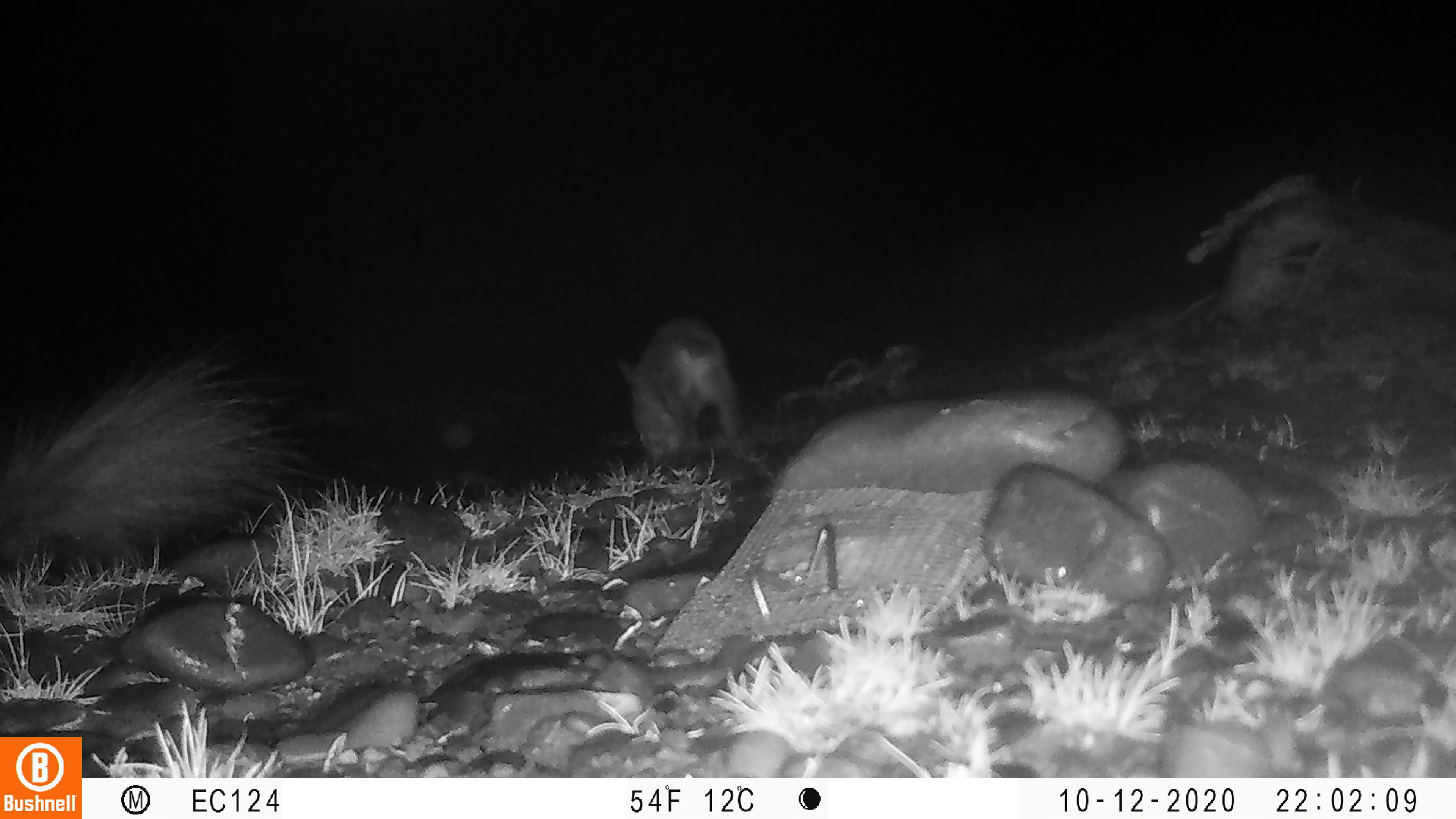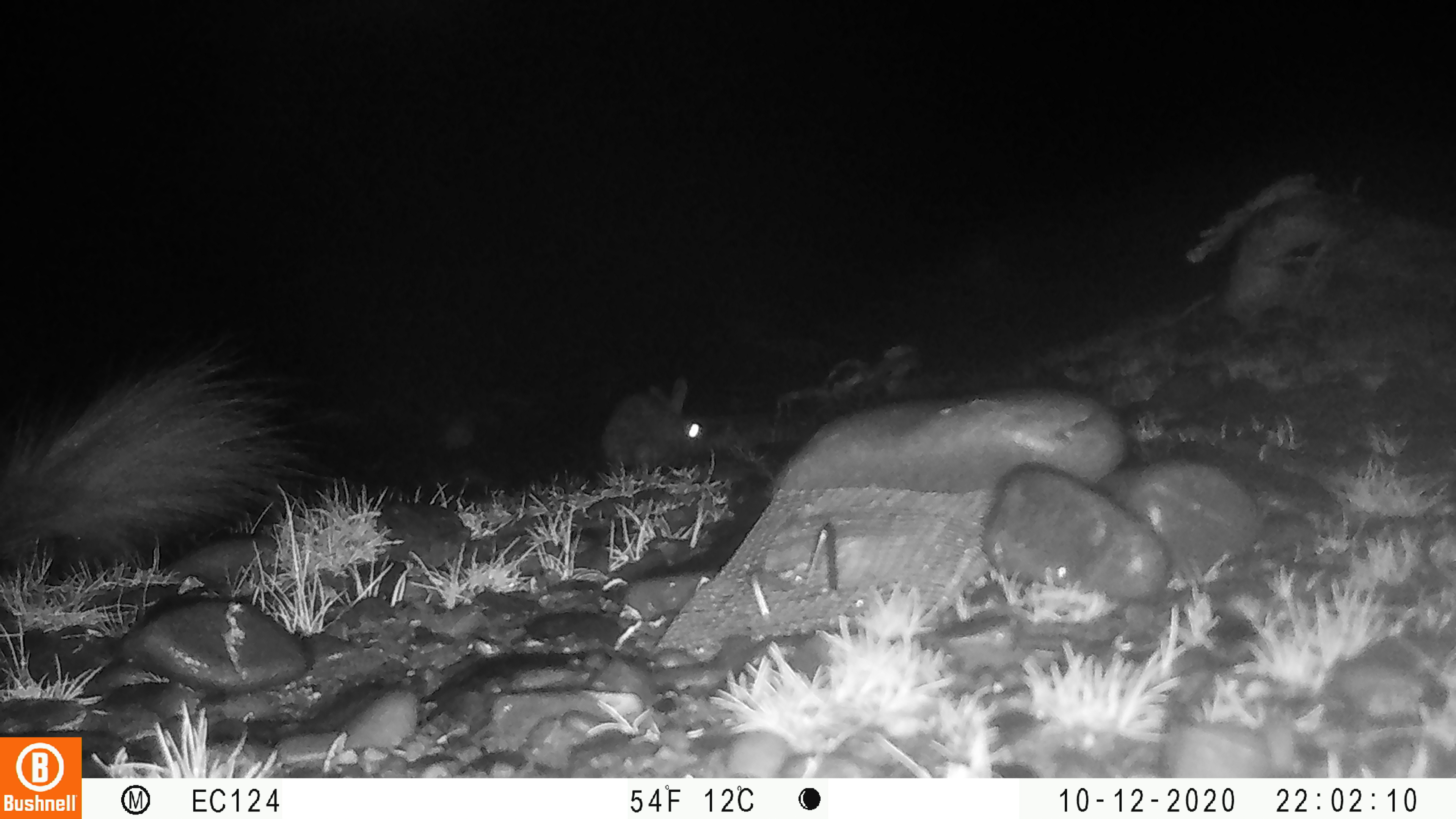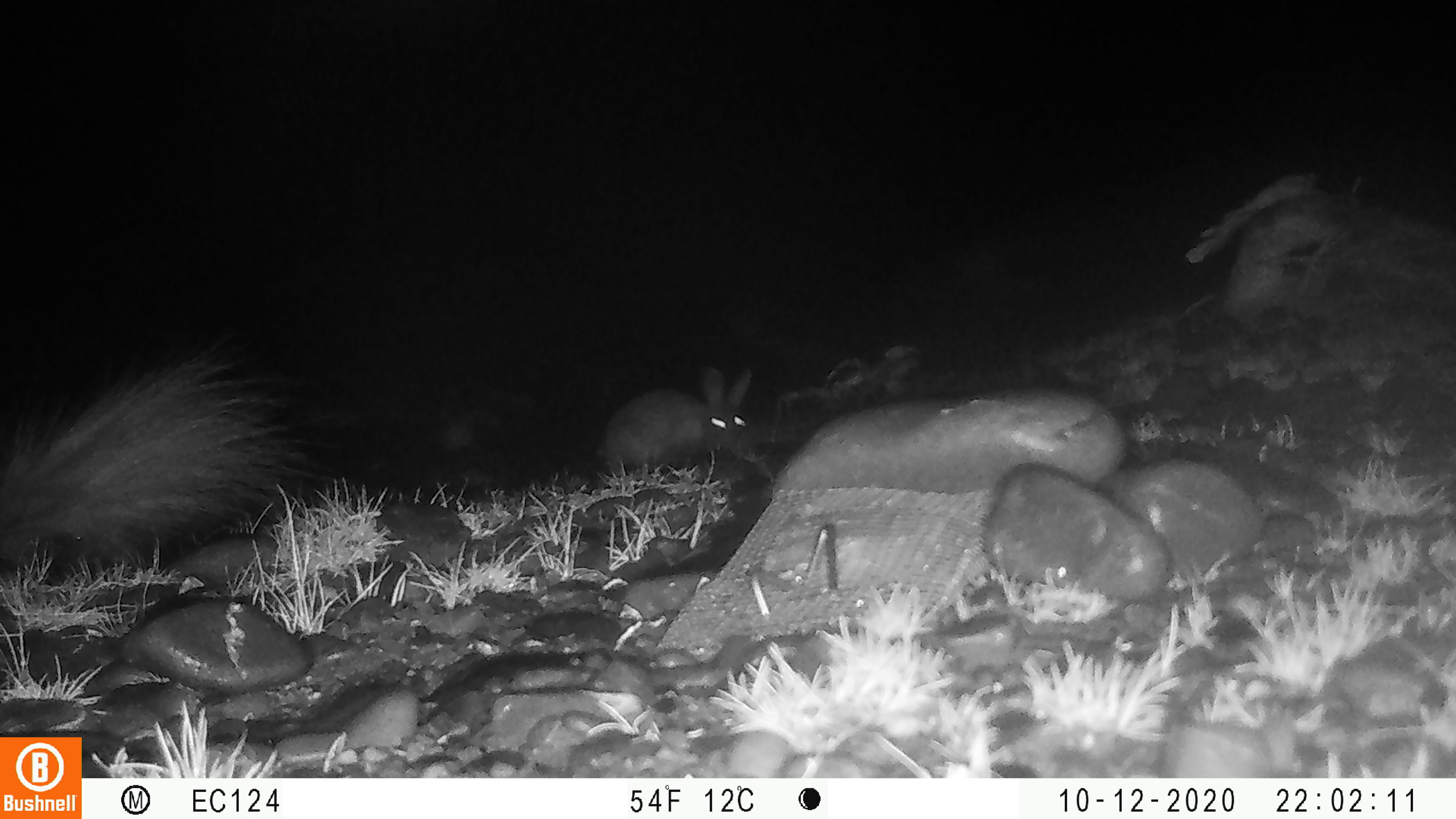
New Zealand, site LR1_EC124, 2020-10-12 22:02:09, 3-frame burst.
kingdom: Animalia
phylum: Chordata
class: Mammalia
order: Lagomorpha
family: Leporidae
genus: Oryctolagus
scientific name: Oryctolagus cuniculus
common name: european rabbit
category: rabbit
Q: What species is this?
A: Rabbit (european rabbit) (Oryctolagus cuniculus).